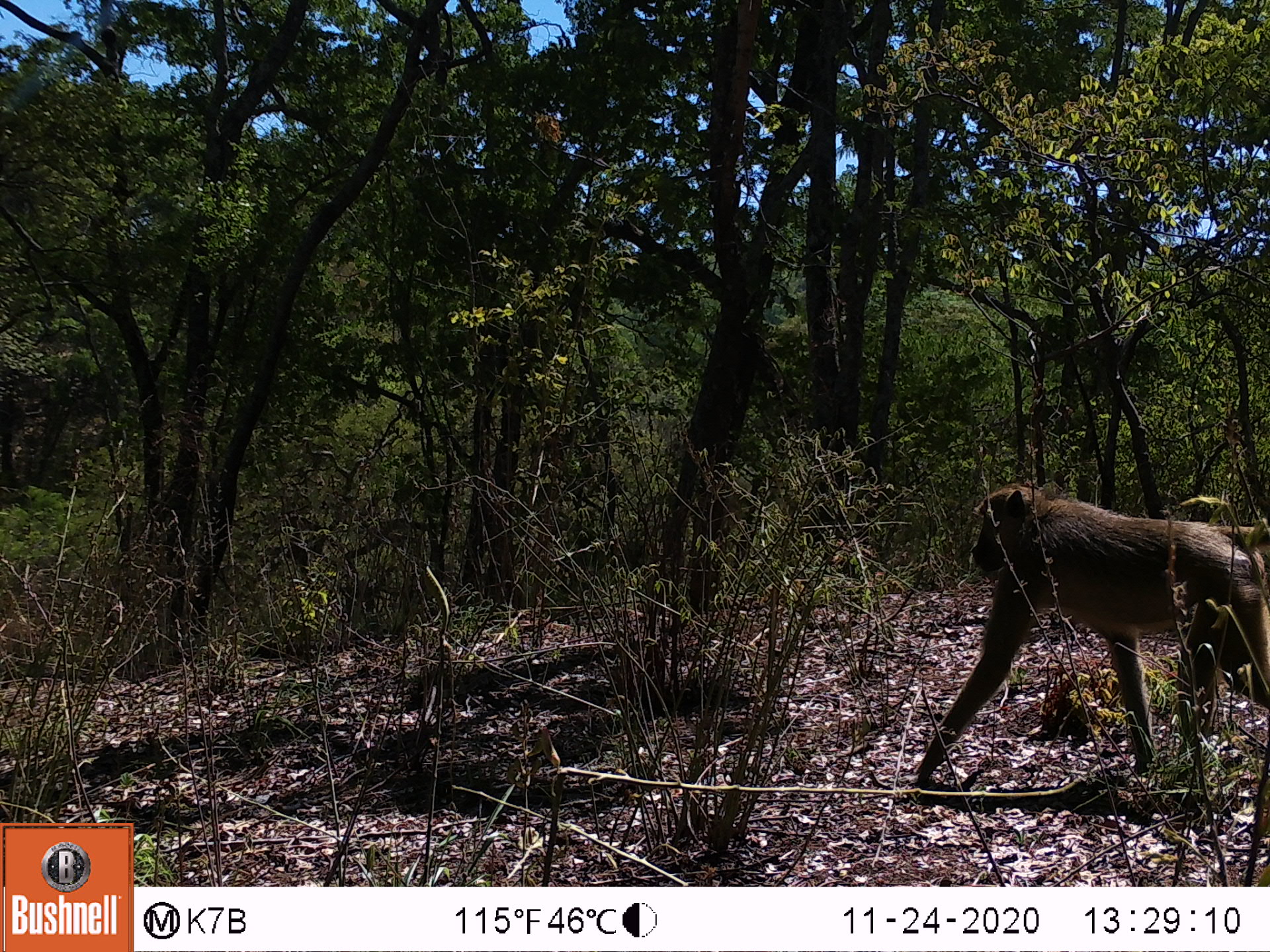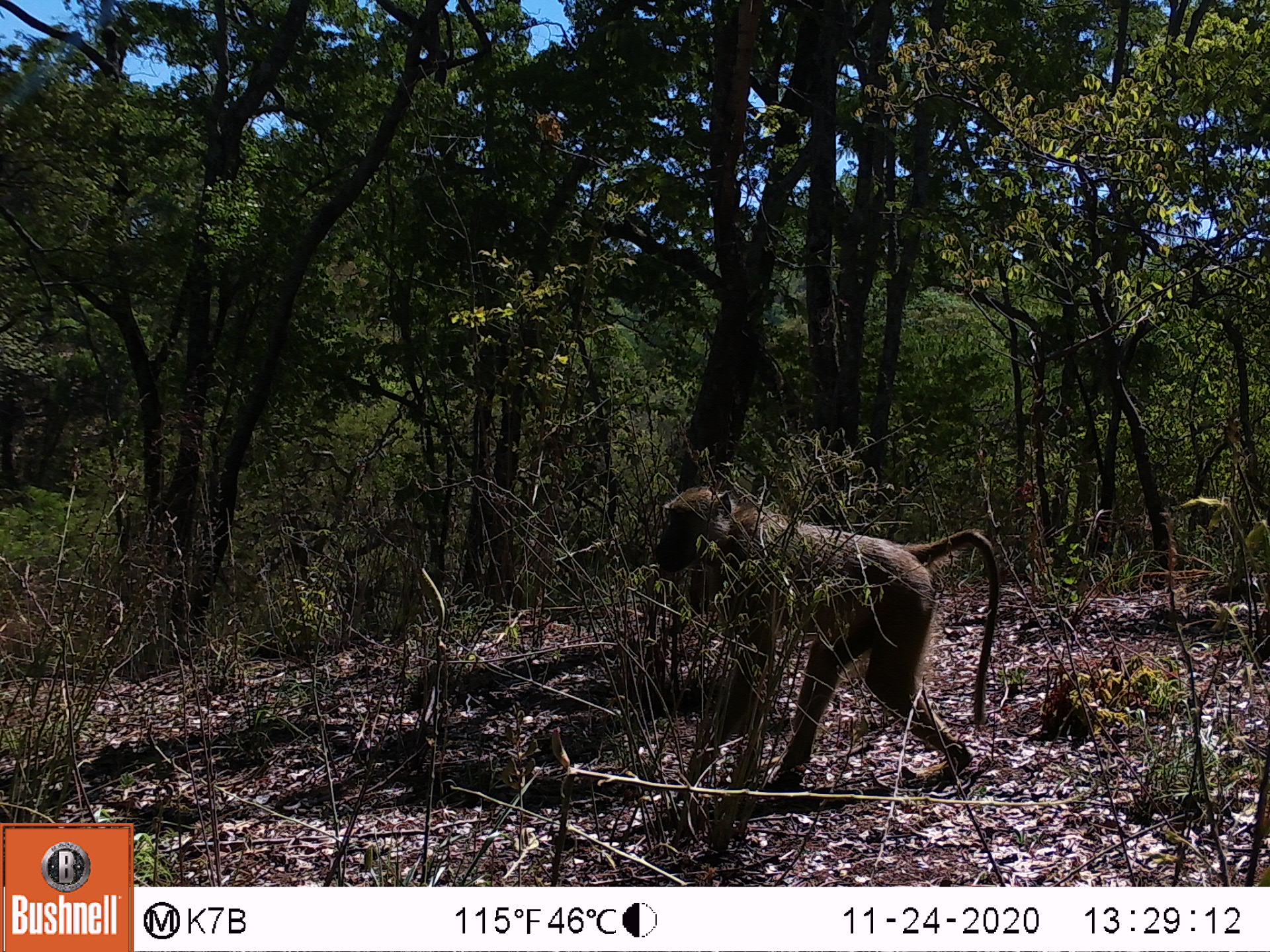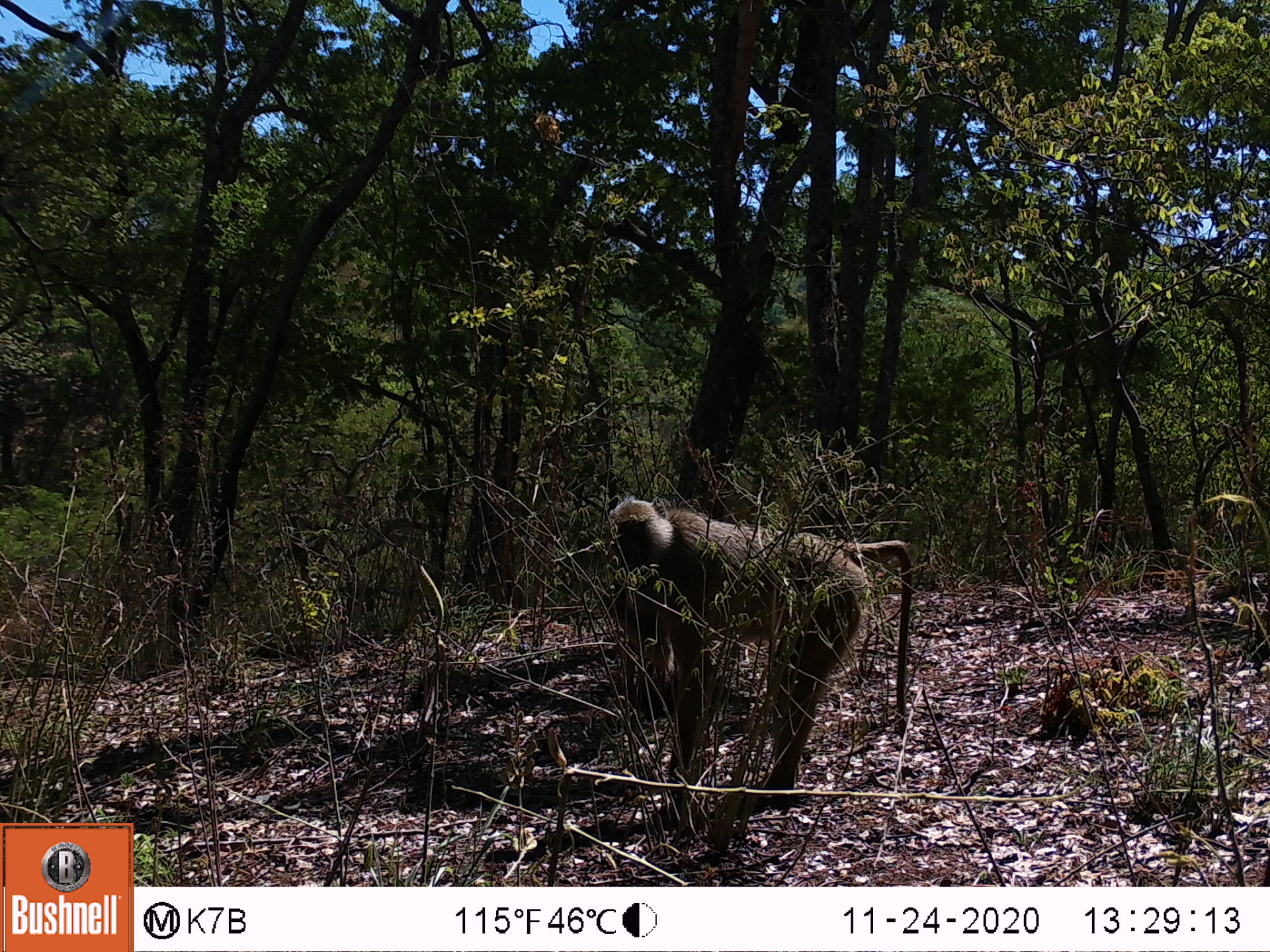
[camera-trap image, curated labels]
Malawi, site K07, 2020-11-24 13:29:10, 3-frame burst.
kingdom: Animalia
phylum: Chordata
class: Mammalia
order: Primates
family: Cercopithecidae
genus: Papio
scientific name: Papio cynocephalus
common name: yellow baboon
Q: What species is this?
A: Yellow baboon (Papio cynocephalus).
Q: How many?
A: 1.